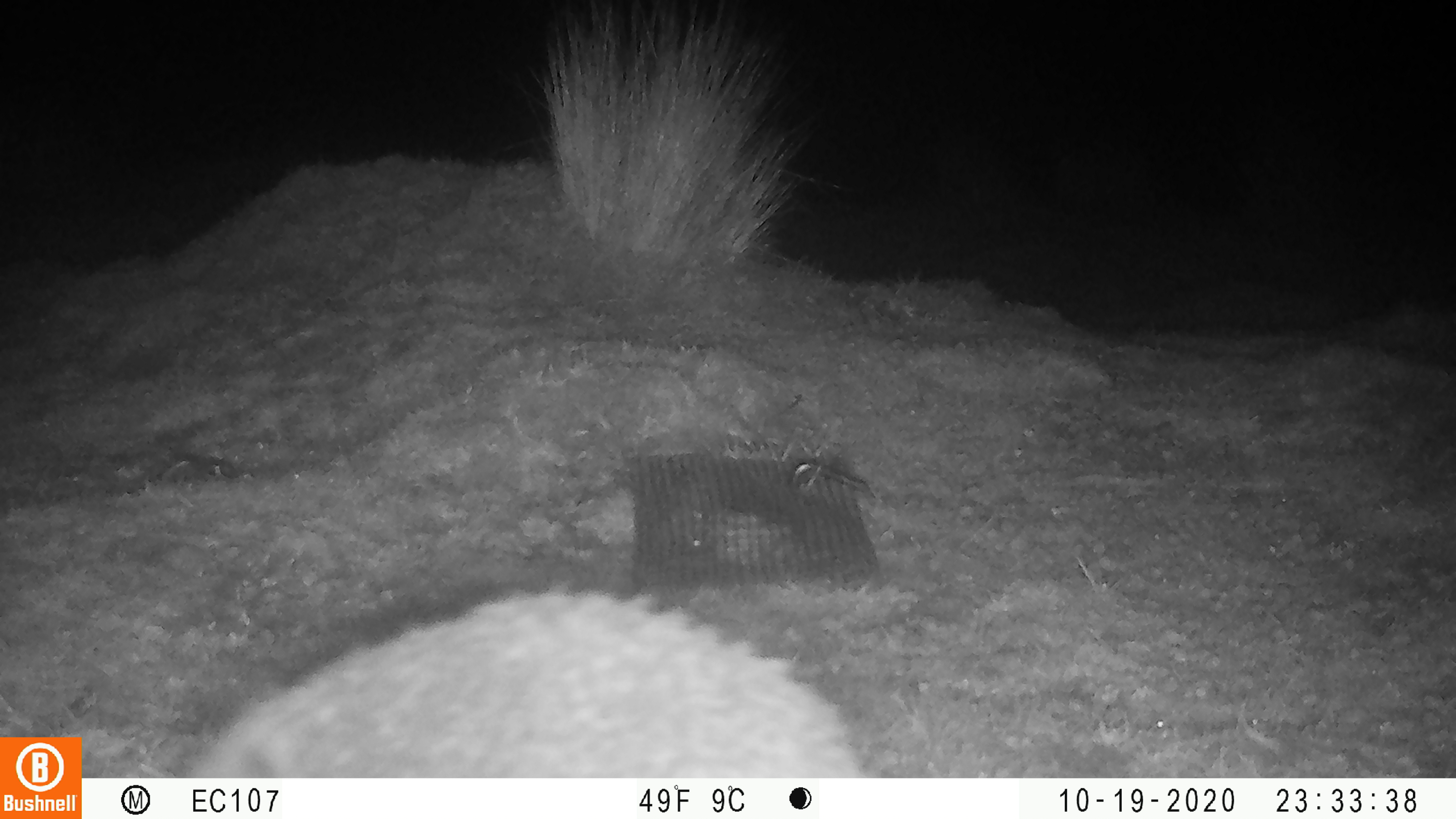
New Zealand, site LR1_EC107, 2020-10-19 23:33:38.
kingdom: Animalia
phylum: Chordata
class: Mammalia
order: Eulipotyphla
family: Erinaceidae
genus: Erinaceus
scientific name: Erinaceus europaeus europaeus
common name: european hedgehog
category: hedgehog